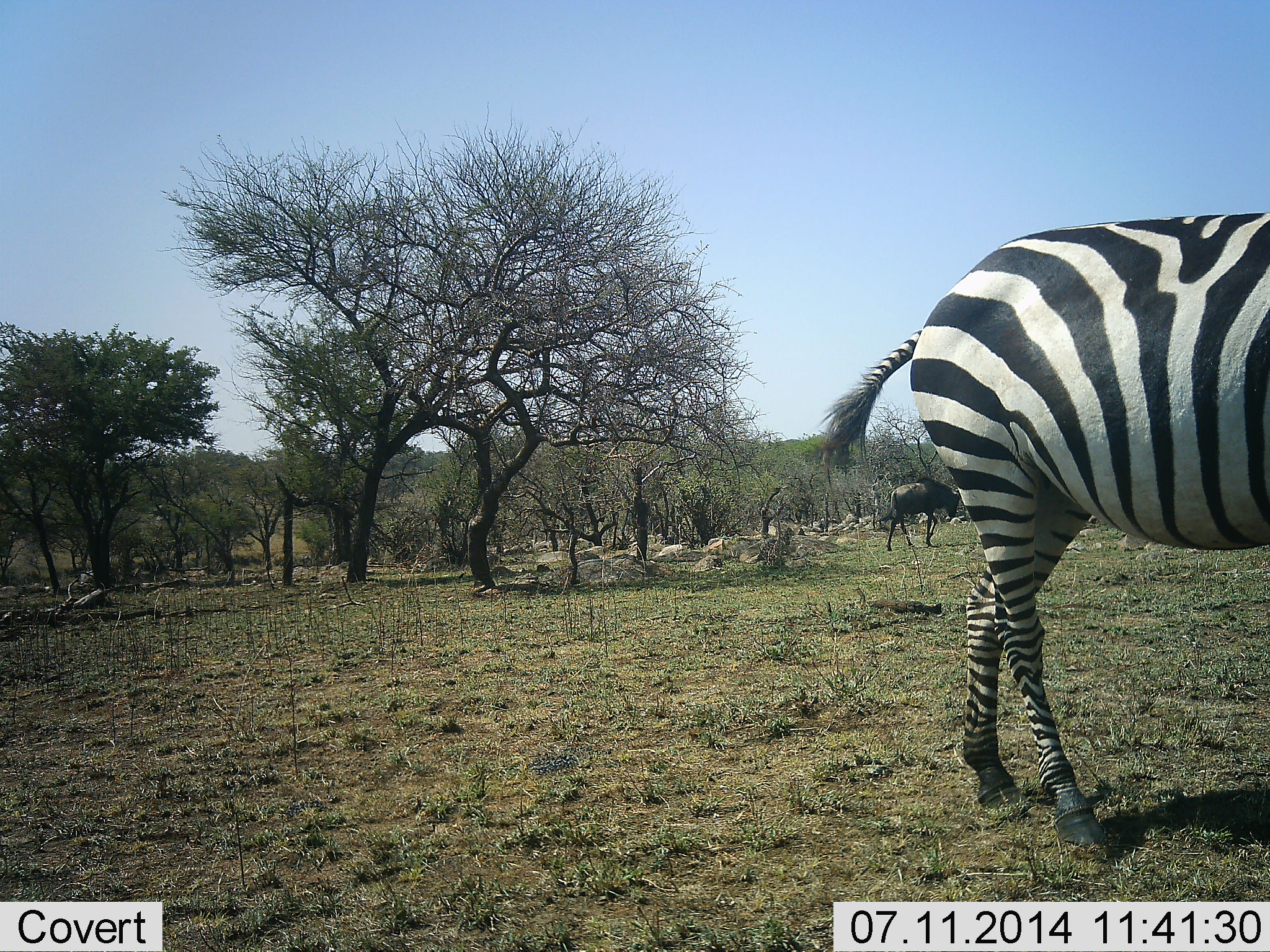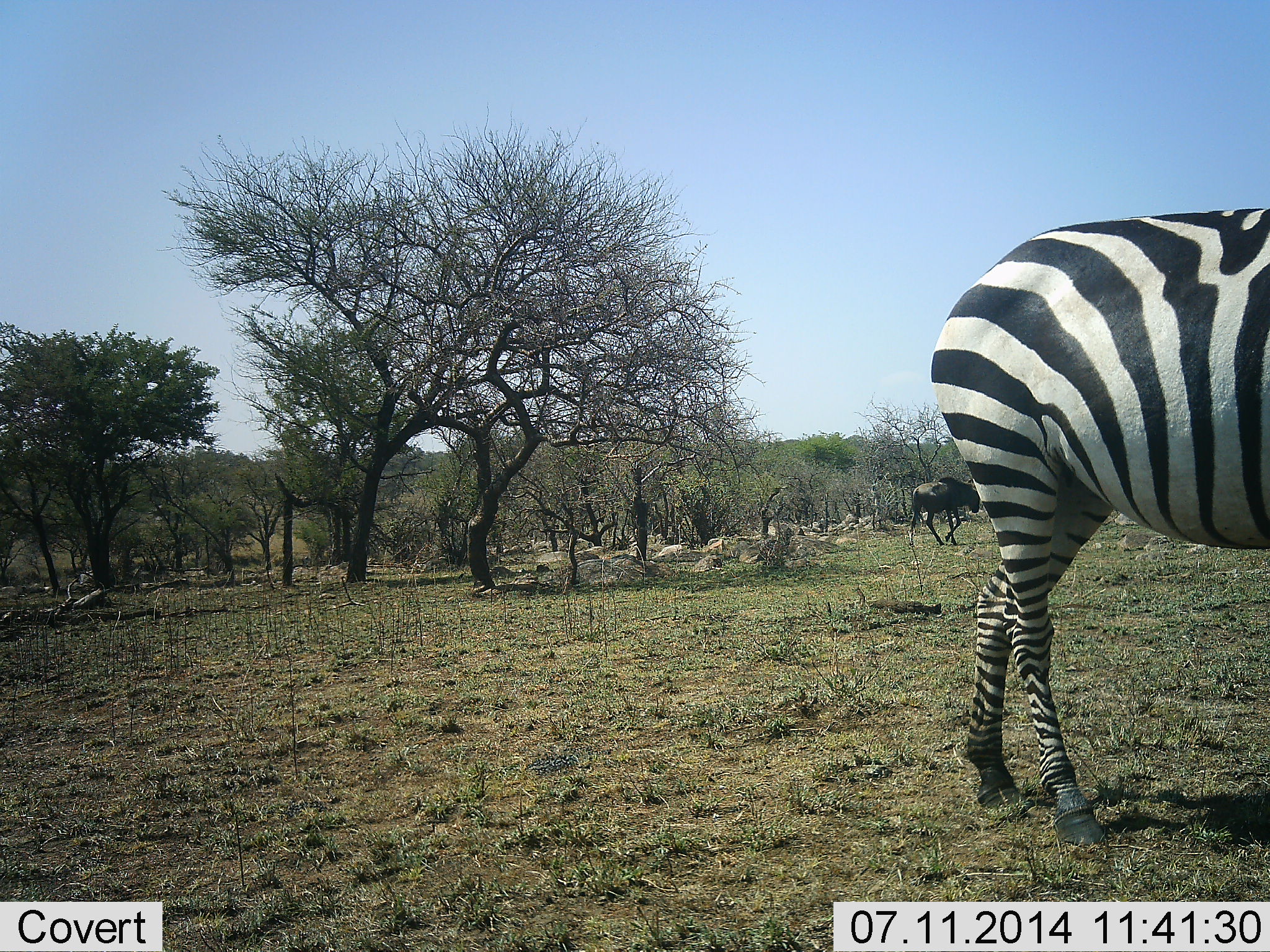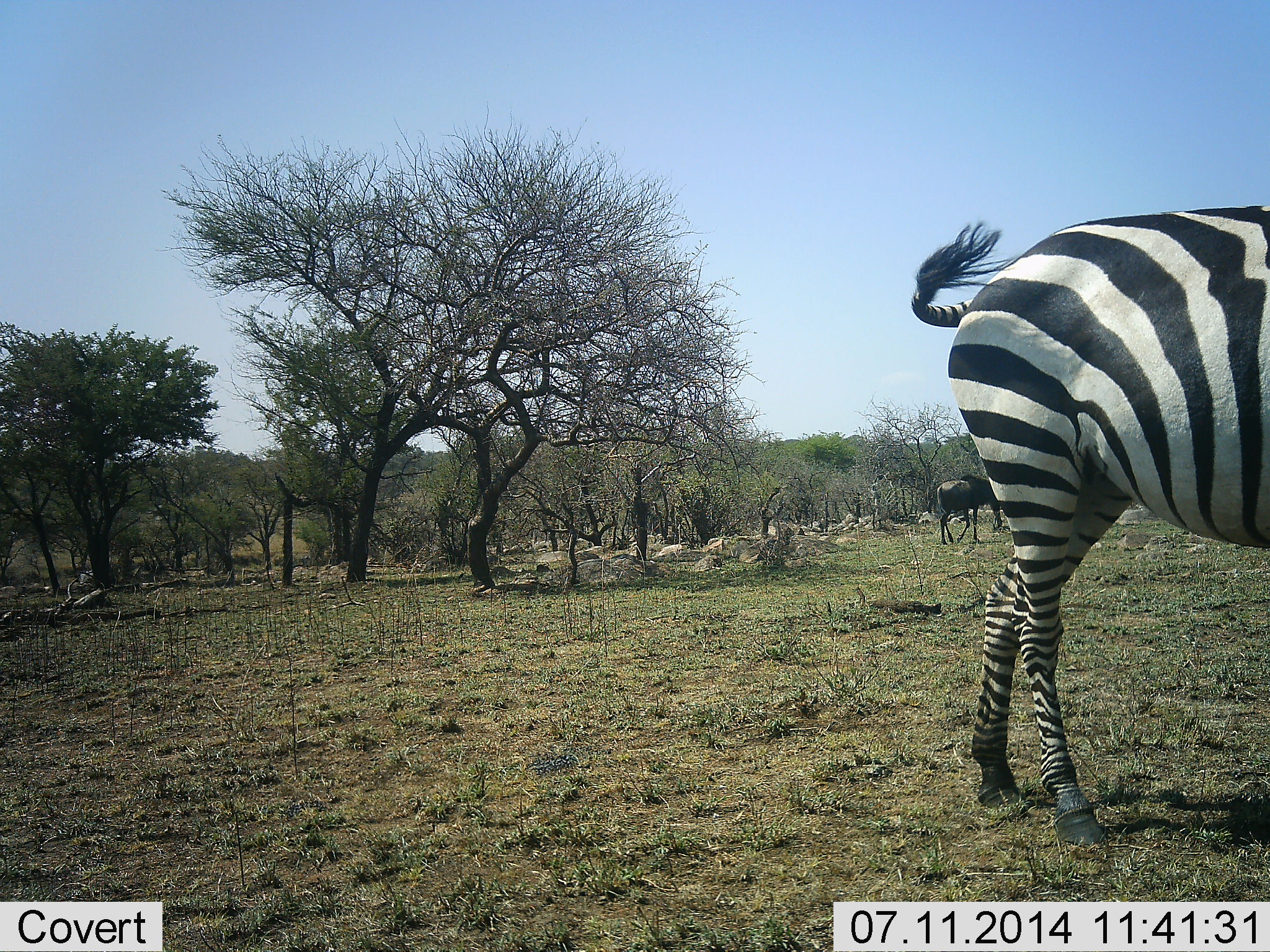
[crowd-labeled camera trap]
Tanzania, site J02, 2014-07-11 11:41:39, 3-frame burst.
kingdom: Animalia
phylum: Chordata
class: Mammalia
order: Artiodactyla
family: Bovidae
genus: Connochaetes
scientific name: Connochaetes taurinus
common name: blue wildebeest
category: wildebeest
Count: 1.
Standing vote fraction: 0%.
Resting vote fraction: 0%.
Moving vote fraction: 100%.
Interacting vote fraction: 0%.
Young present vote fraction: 0%.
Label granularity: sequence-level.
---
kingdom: Animalia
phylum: Chordata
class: Mammalia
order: Perissodactyla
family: Equidae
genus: Equus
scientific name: Equus quagga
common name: plains zebra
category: zebra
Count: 1.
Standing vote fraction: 30%.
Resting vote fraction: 0%.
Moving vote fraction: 70%.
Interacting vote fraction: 0%.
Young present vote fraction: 0%.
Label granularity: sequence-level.